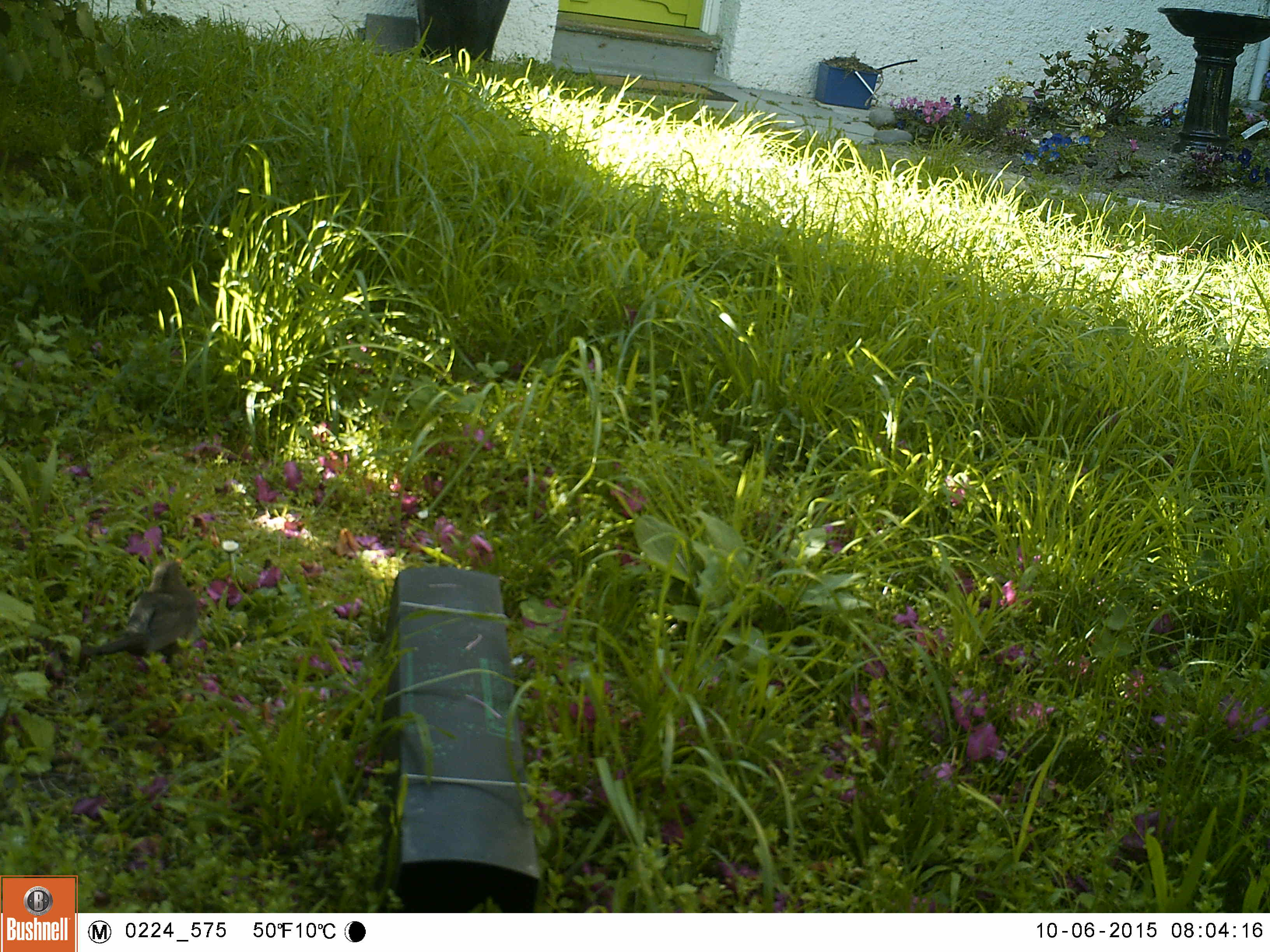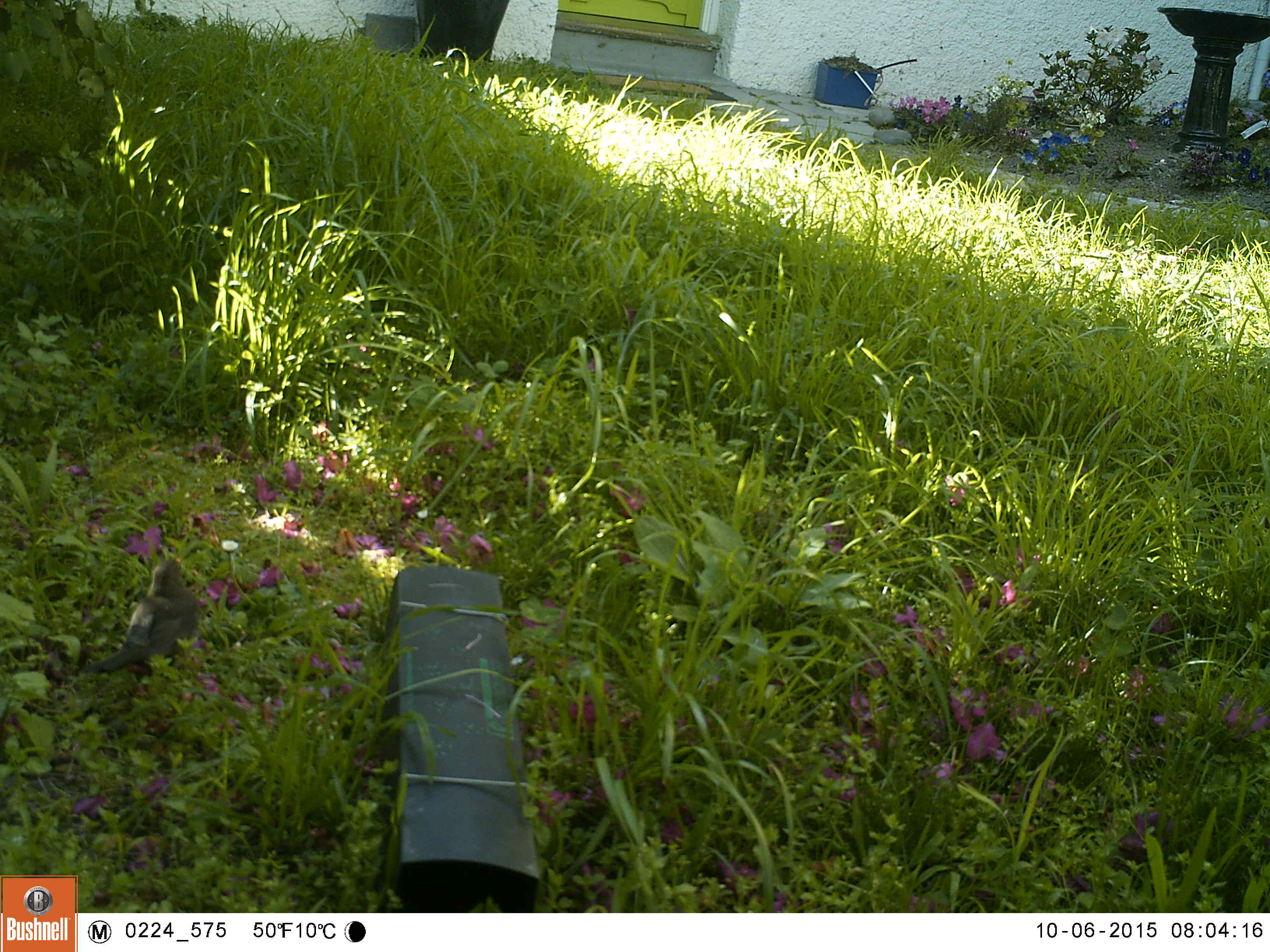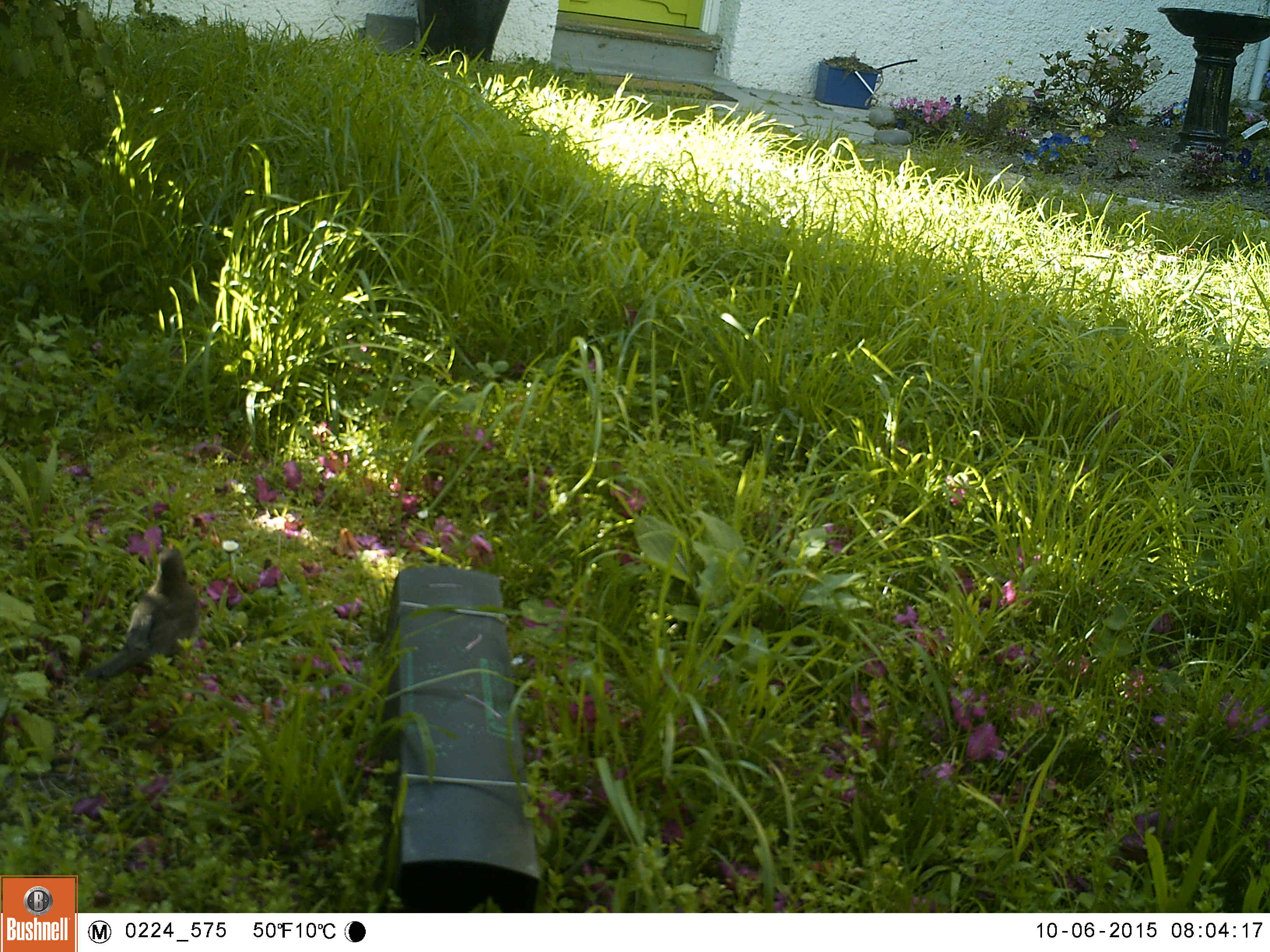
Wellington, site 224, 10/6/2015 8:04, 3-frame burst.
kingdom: Animalia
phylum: Chordata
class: Aves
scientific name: Aves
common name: bird